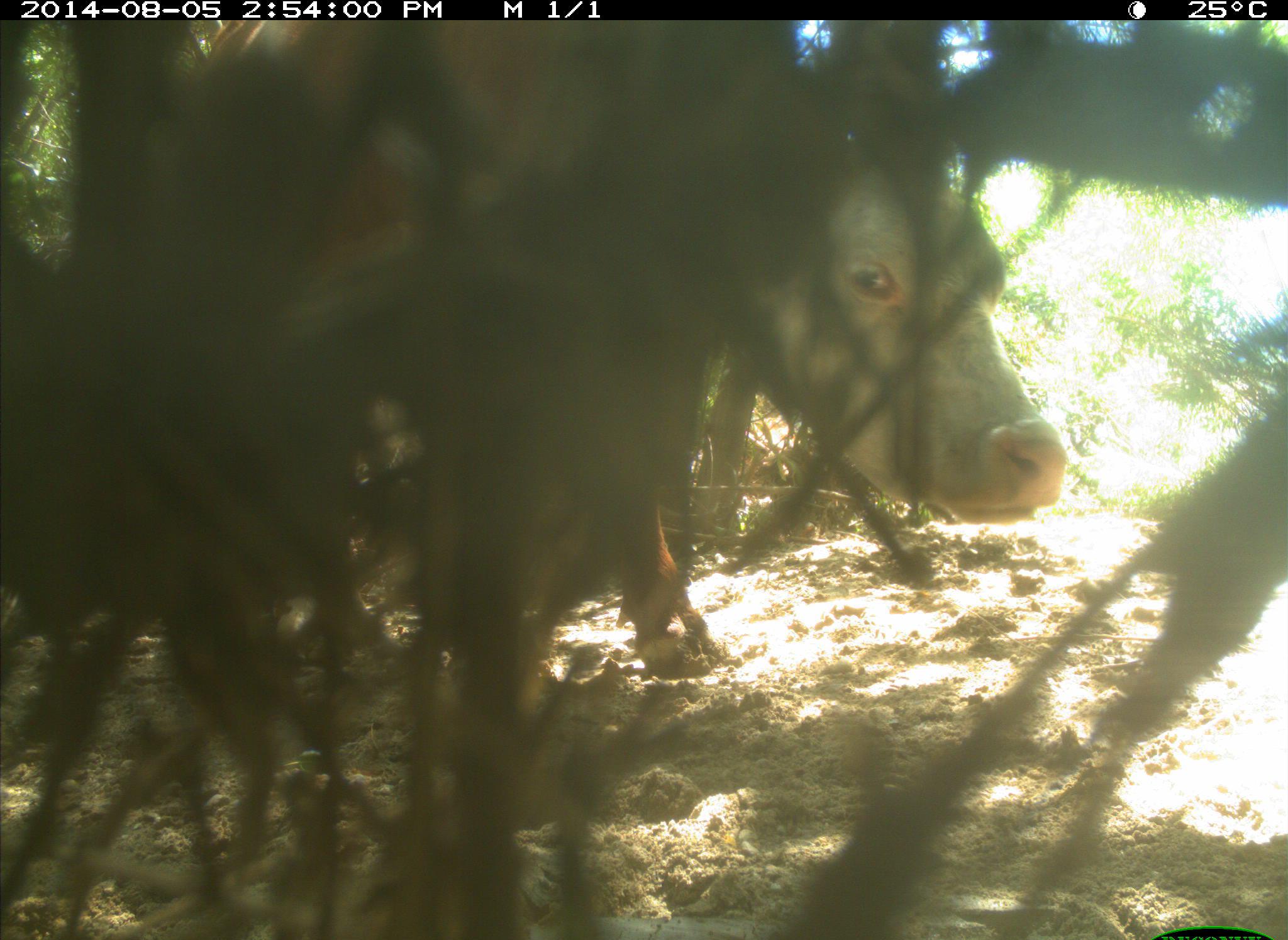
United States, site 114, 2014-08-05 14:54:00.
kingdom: Animalia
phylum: Chordata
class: Mammalia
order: Artiodactyla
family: Bovidae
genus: Bos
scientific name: Bos taurus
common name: cow